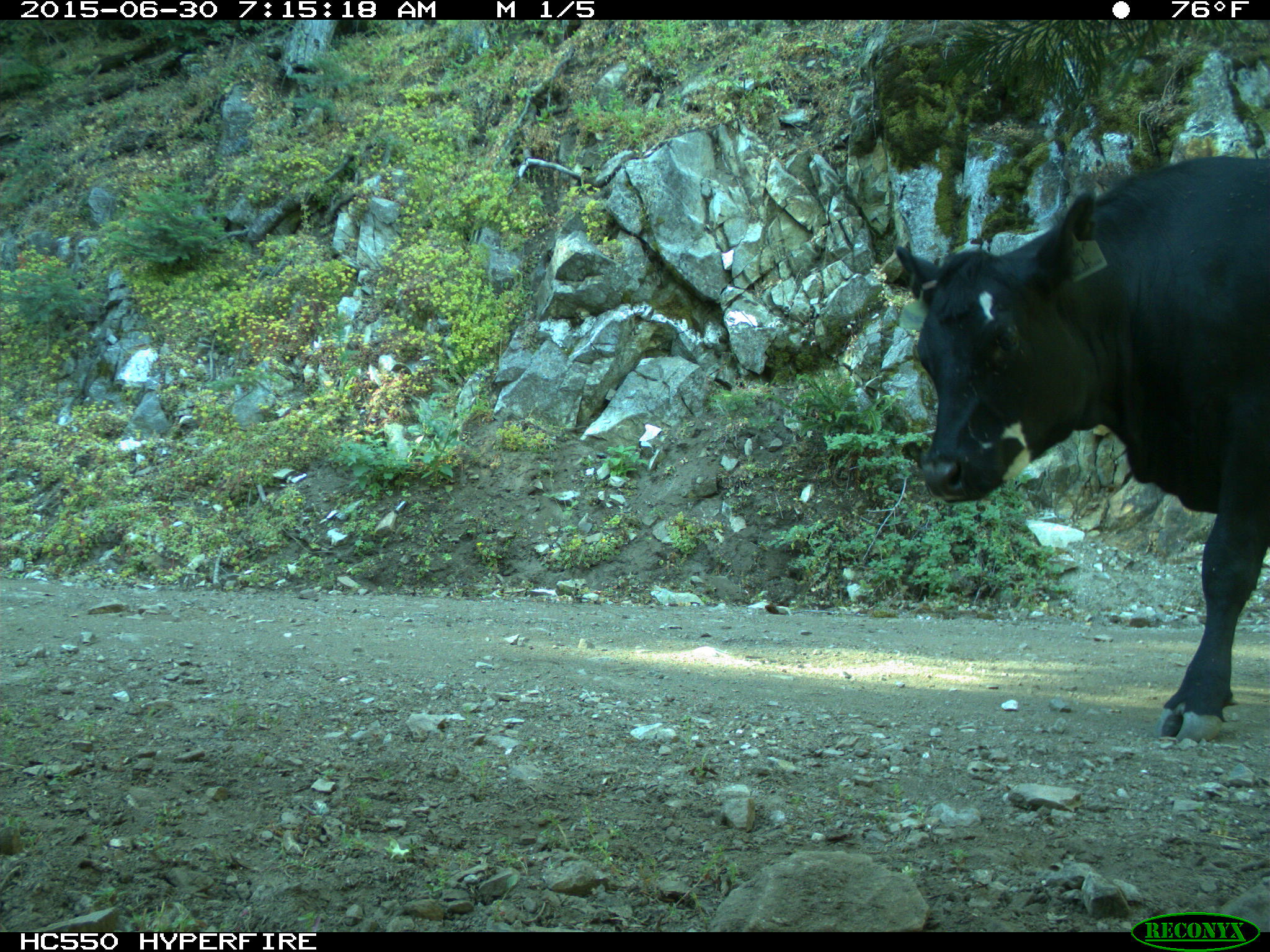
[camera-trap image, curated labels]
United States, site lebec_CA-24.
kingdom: Animalia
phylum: Chordata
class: Mammalia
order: Artiodactyla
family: Bovidae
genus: Bos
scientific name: Bos taurus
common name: domestic cow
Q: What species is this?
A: Bos taurus (domestic cow).